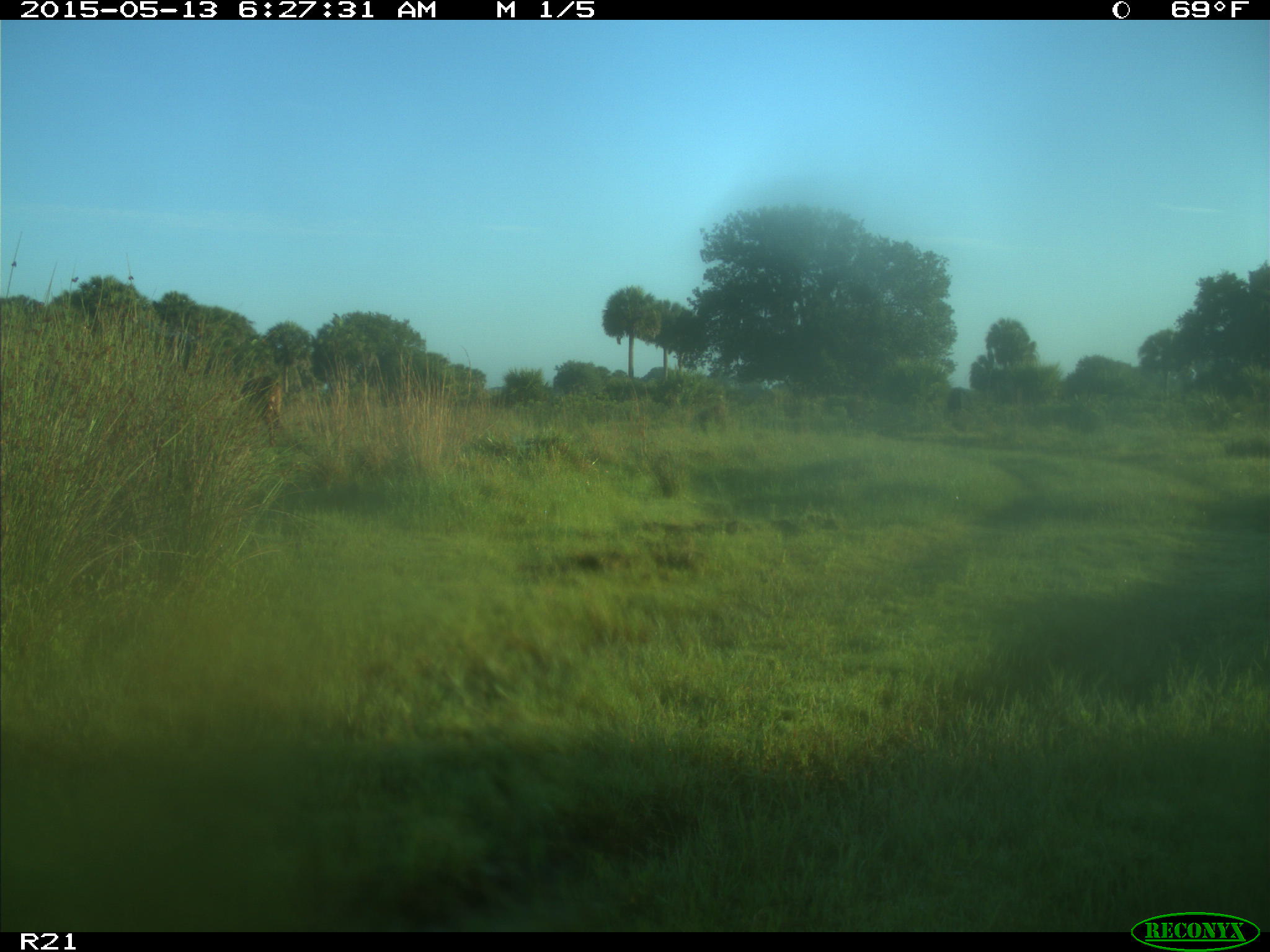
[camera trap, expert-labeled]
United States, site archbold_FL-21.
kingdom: Animalia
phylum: Chordata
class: Mammalia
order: Artiodactyla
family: Bovidae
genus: Bos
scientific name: Bos taurus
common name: domestic cow